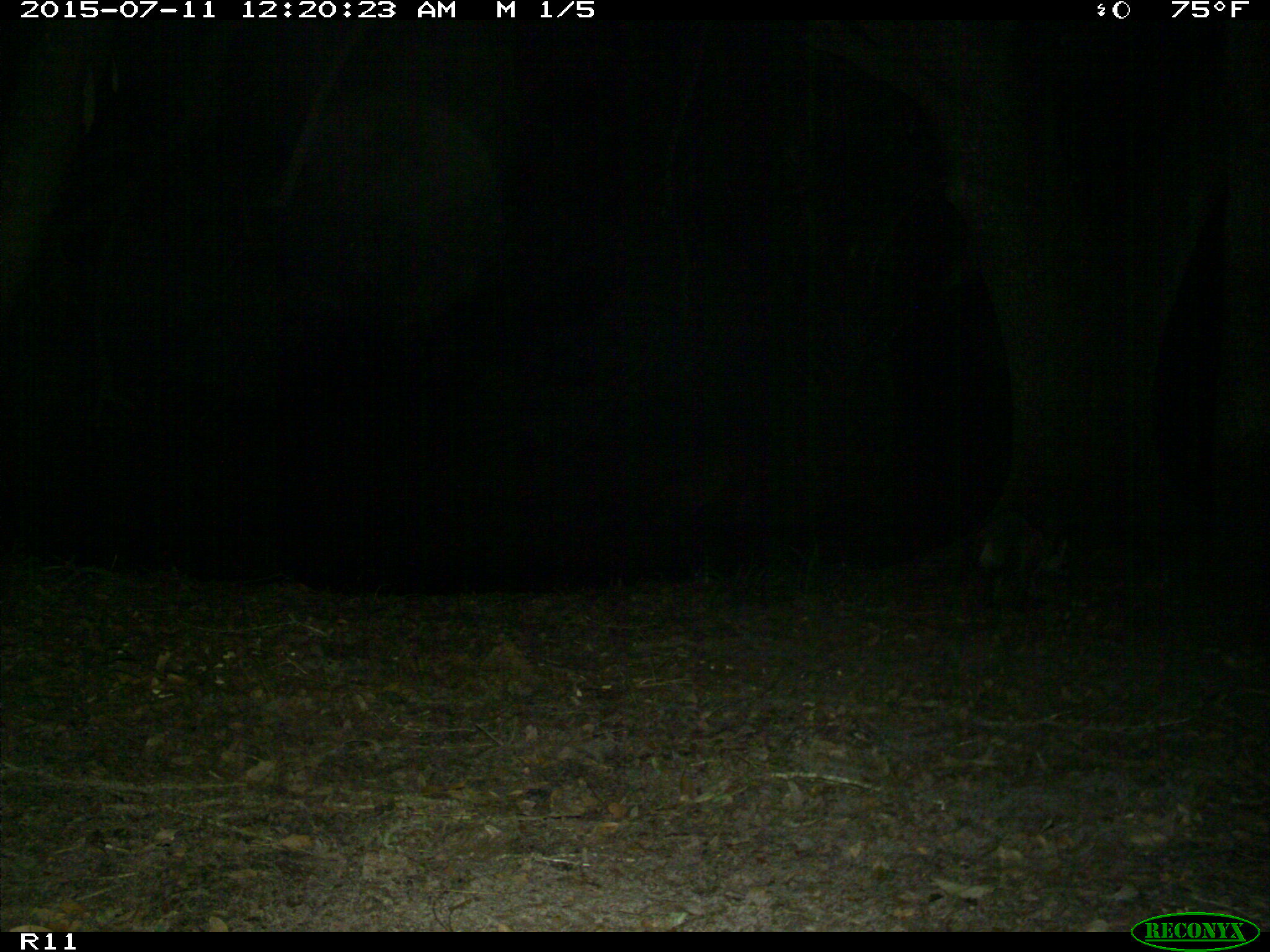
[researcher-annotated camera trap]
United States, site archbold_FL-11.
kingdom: Animalia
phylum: Chordata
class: Mammalia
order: Carnivora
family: Procyonidae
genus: Procyon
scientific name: Procyon lotor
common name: common raccoon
Procyon lotor (common raccoon).